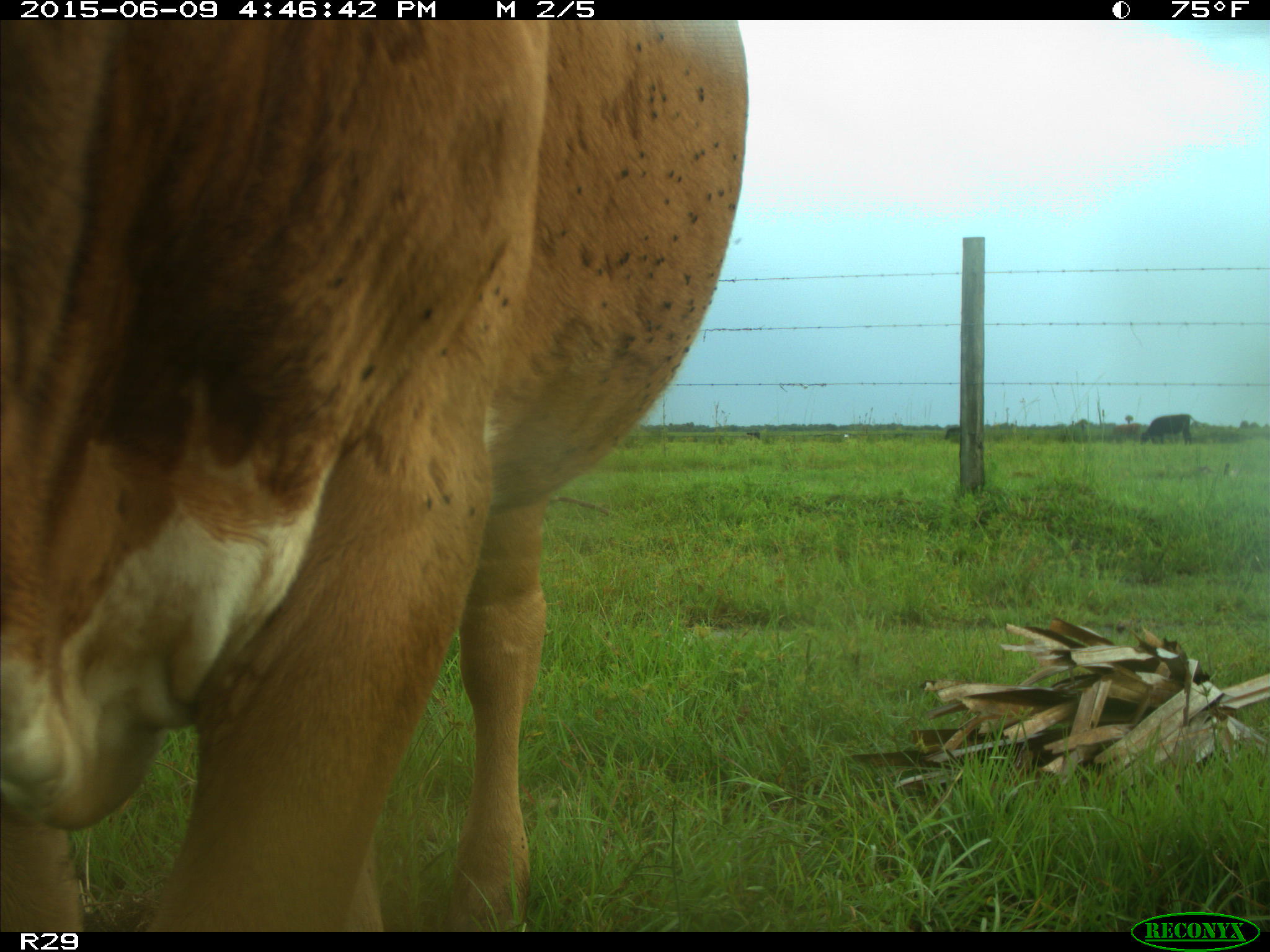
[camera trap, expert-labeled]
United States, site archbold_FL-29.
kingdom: Animalia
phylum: Chordata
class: Mammalia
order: Artiodactyla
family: Bovidae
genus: Bos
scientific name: Bos taurus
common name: domestic cow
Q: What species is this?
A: Bos taurus (domestic cow).